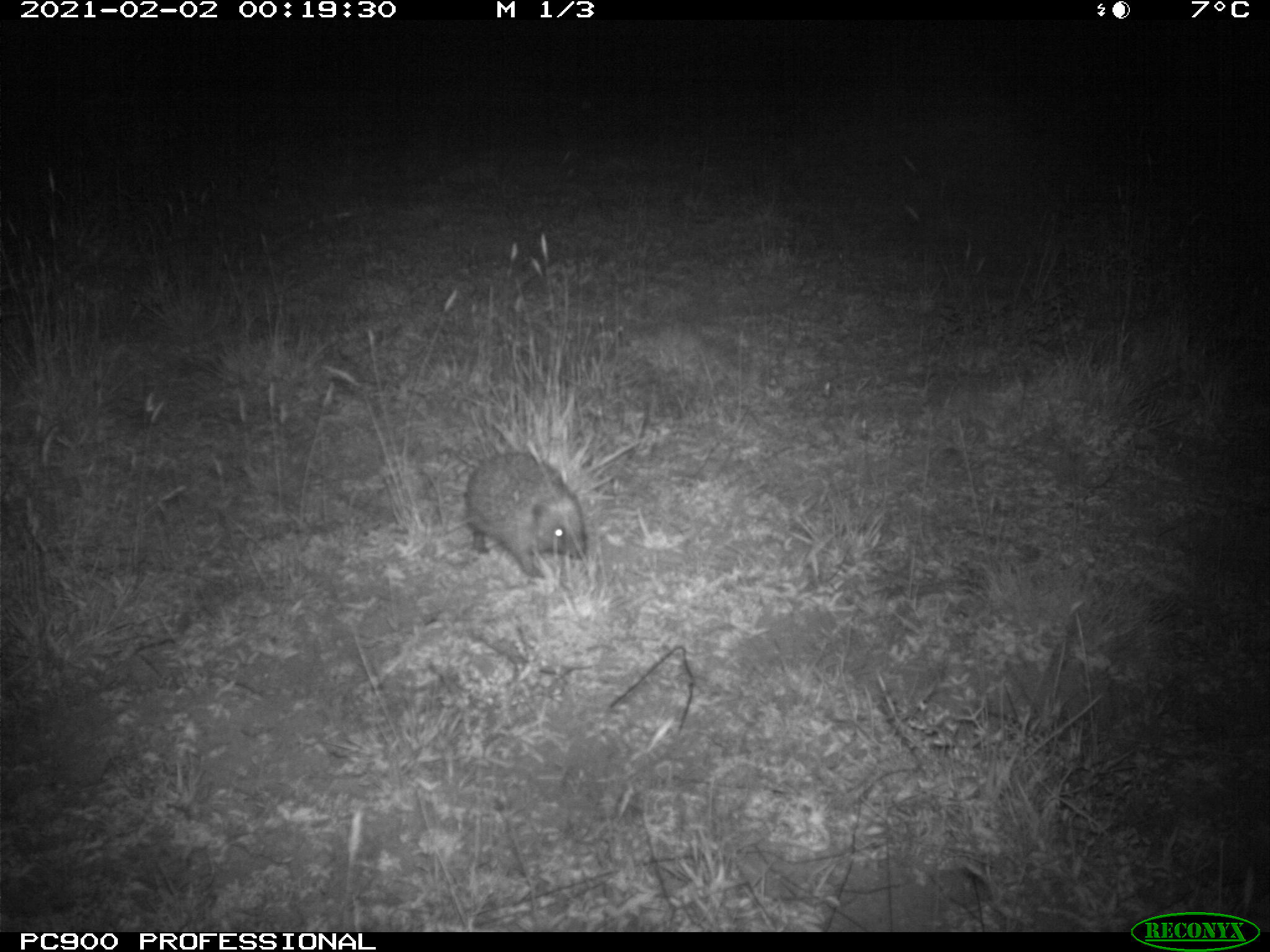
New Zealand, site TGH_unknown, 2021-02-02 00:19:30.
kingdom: Animalia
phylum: Chordata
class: Mammalia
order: Eulipotyphla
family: Erinaceidae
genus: Erinaceus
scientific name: Erinaceus europaeus europaeus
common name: european hedgehog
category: hedgehog